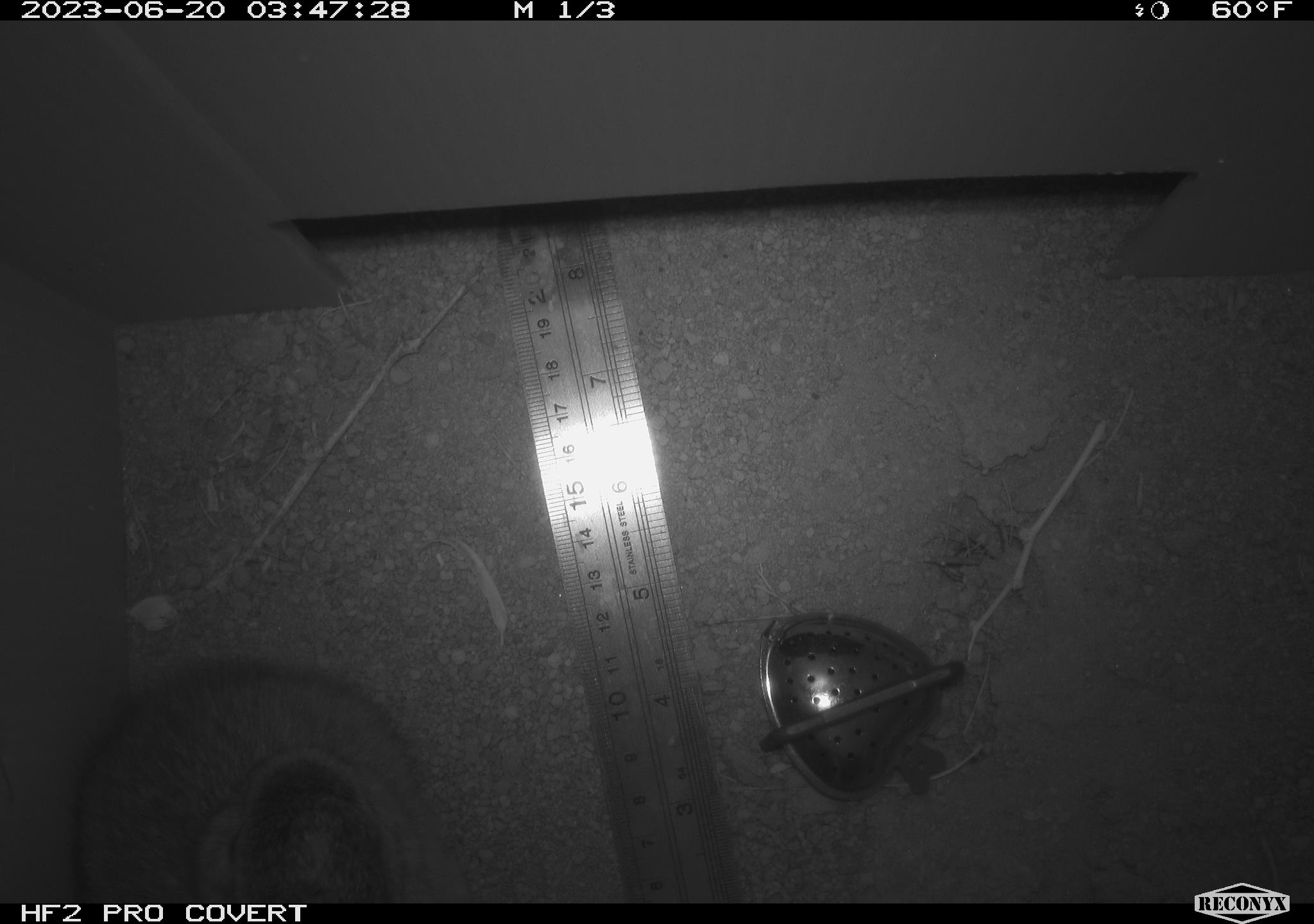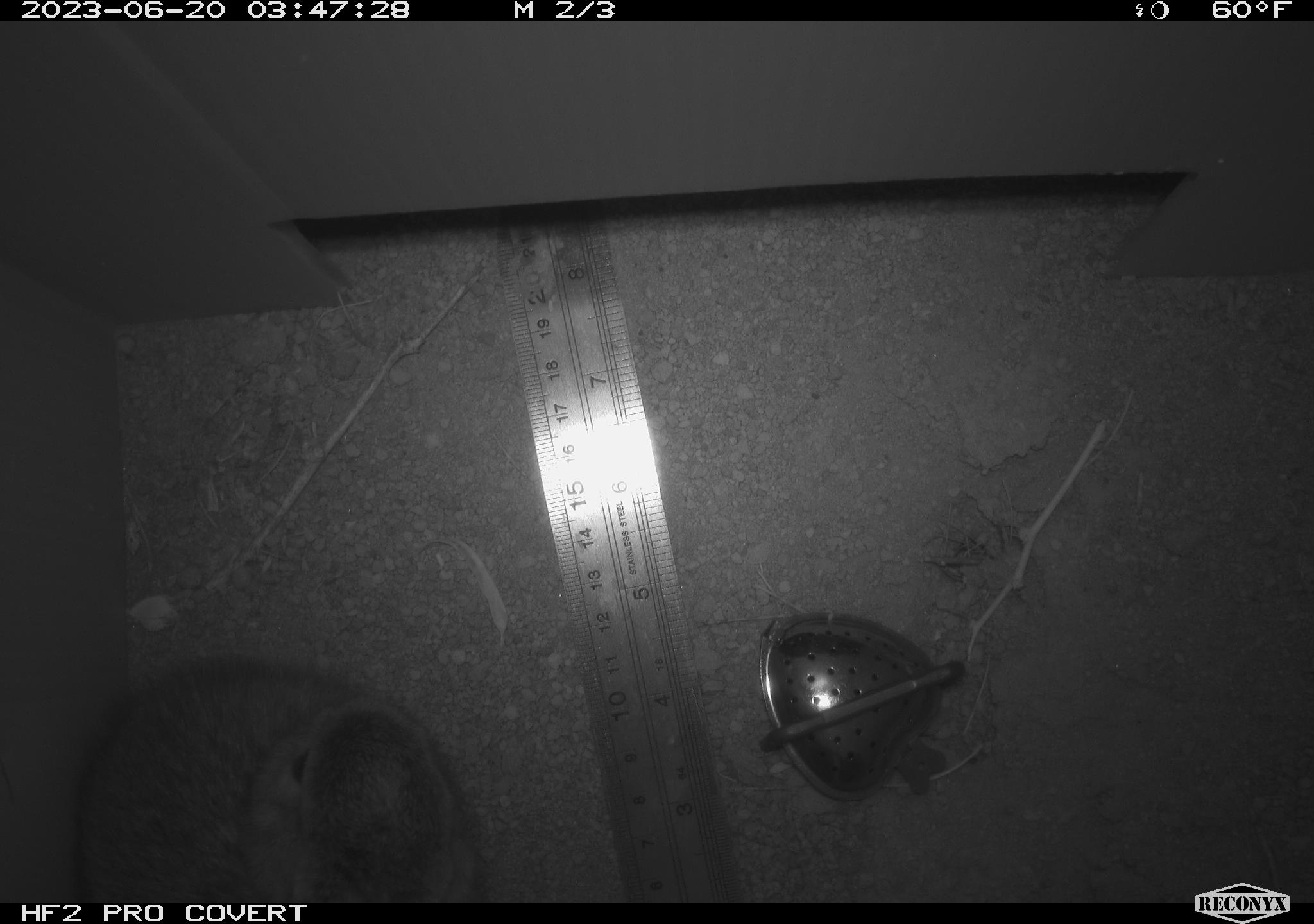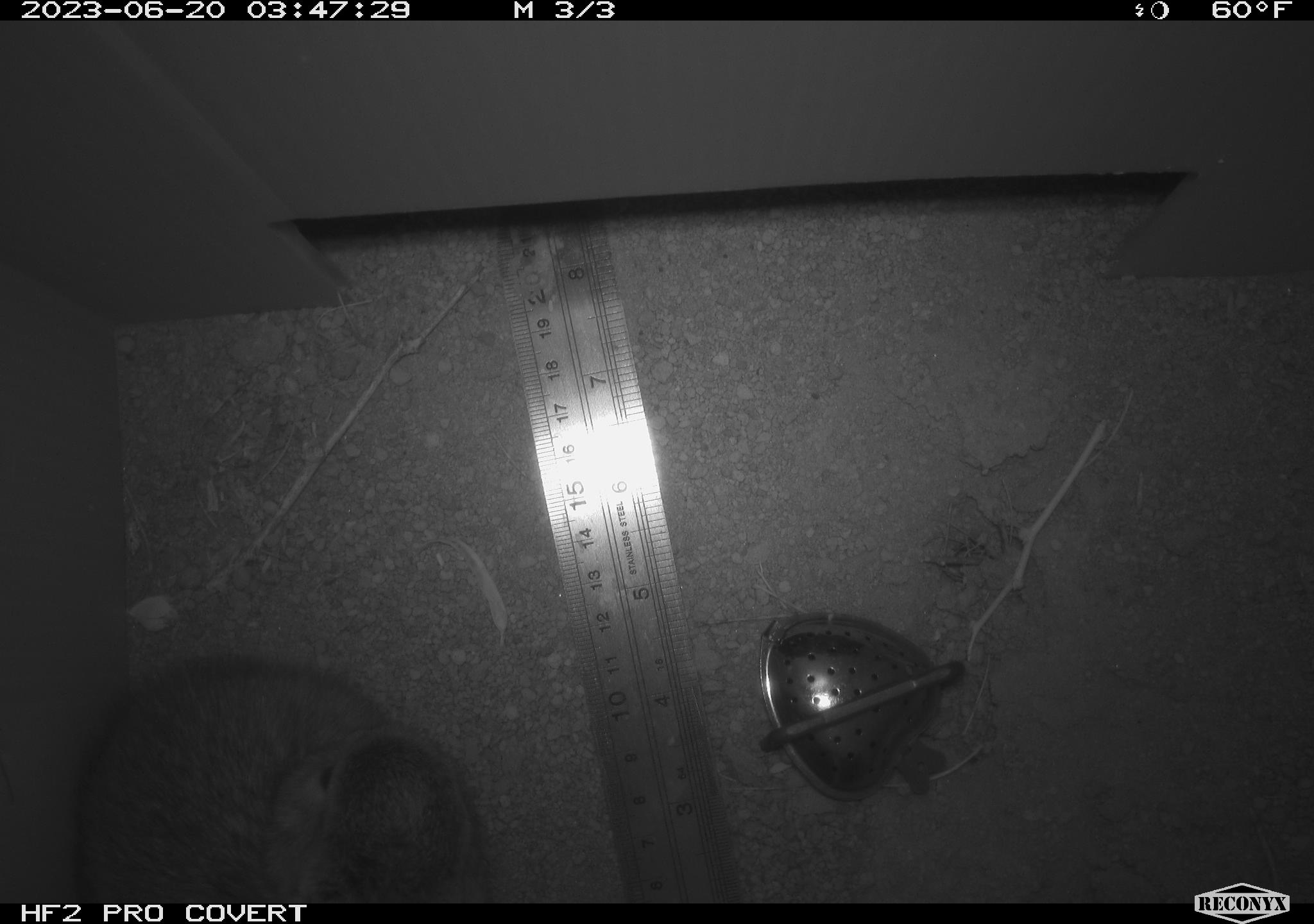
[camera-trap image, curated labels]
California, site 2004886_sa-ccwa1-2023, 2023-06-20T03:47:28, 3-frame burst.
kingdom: Animalia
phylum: Chordata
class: Mammalia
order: Lagomorpha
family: Leporidae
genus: Sylvilagus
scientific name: Sylvilagus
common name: cottontail rabbits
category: sylvilagus species